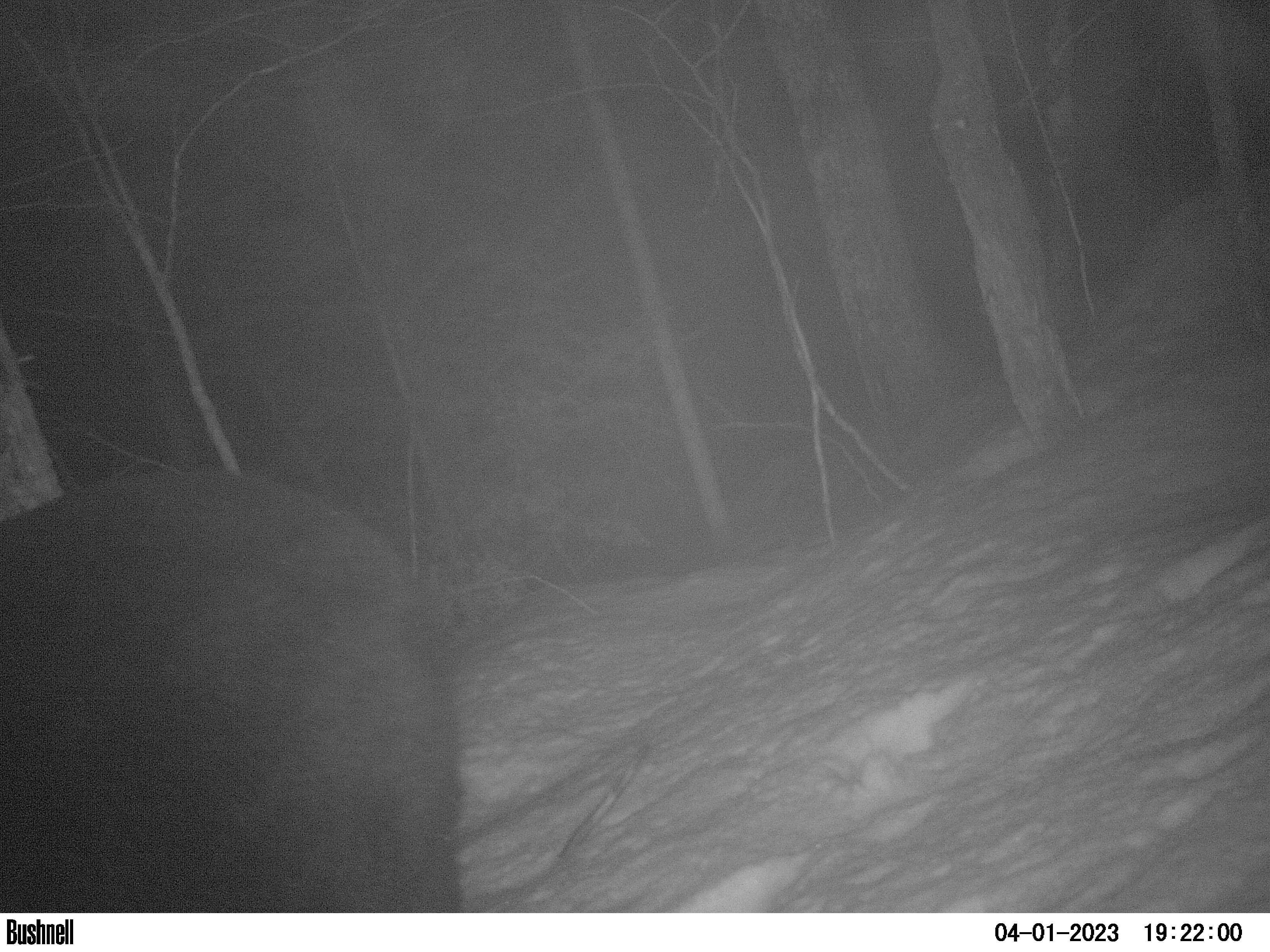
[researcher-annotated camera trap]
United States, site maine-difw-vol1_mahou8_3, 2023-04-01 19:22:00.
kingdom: Animalia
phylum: Chordata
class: Mammalia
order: Carnivora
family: Ursidae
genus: Ursus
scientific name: Ursus americanus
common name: black bear